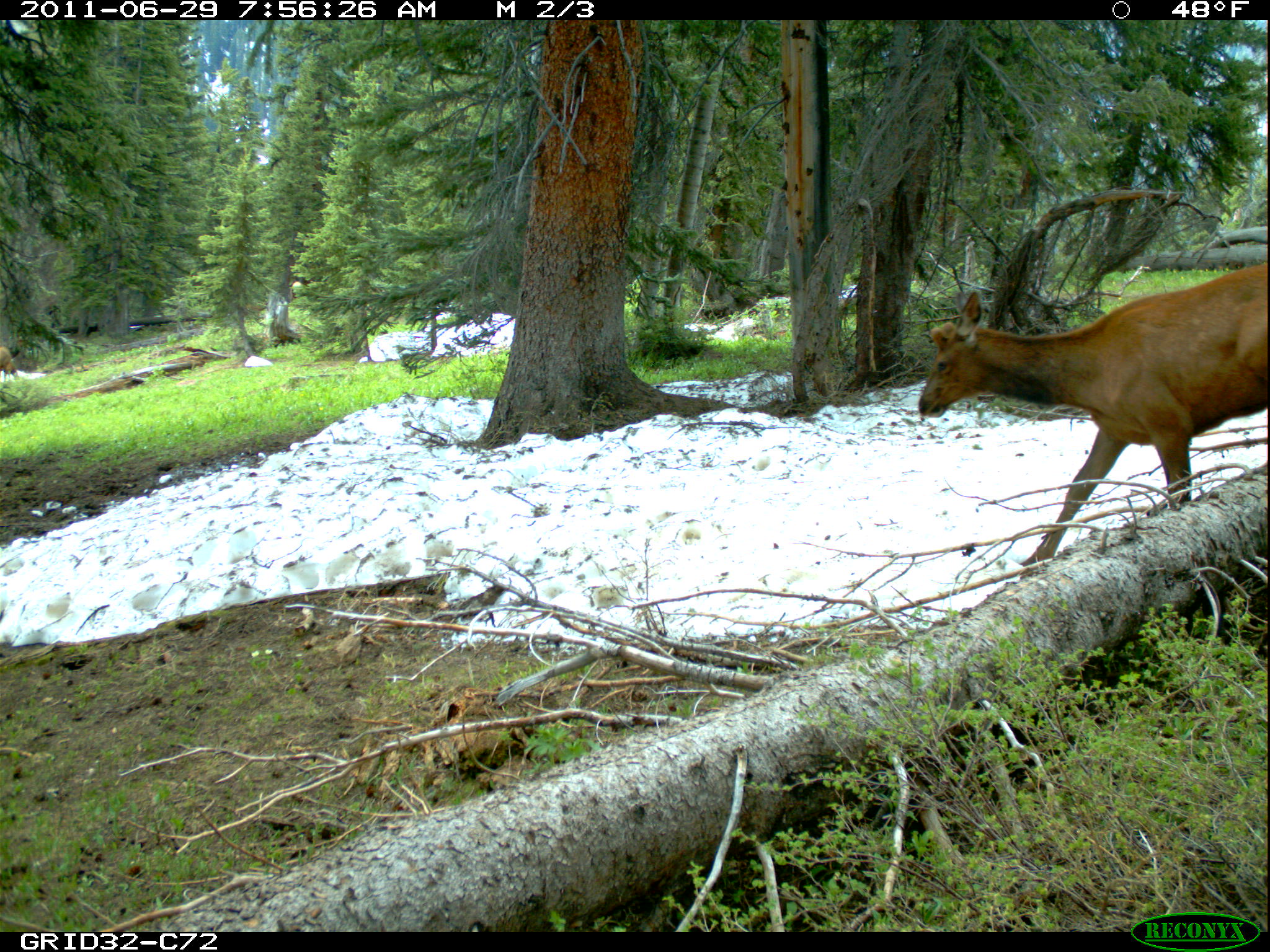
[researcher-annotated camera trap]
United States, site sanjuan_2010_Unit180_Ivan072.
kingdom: Animalia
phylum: Chordata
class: Mammalia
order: Artiodactyla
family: Cervidae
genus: Cervus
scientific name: Cervus elaphus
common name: red deer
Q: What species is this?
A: Cervus elaphus (red deer).